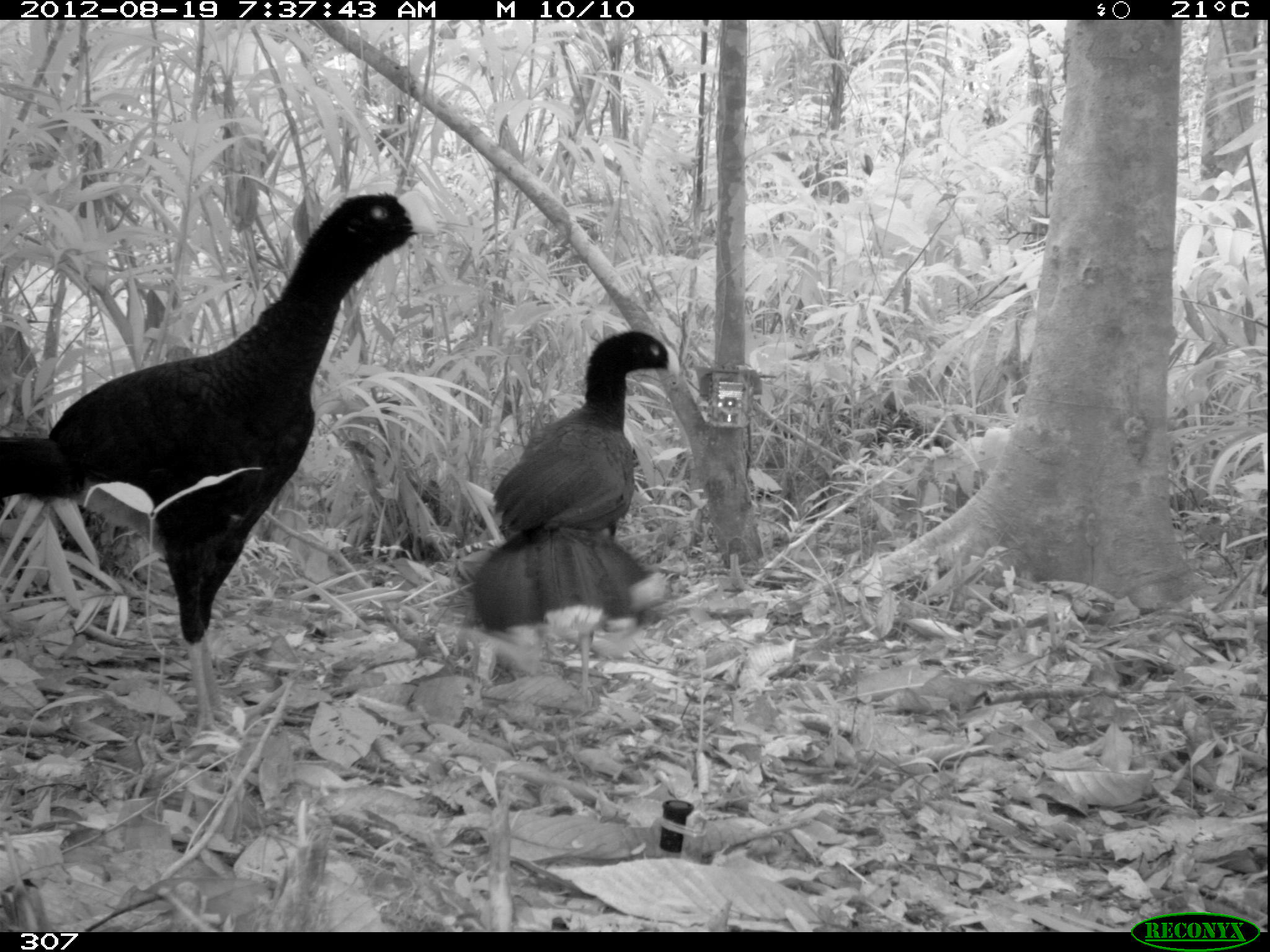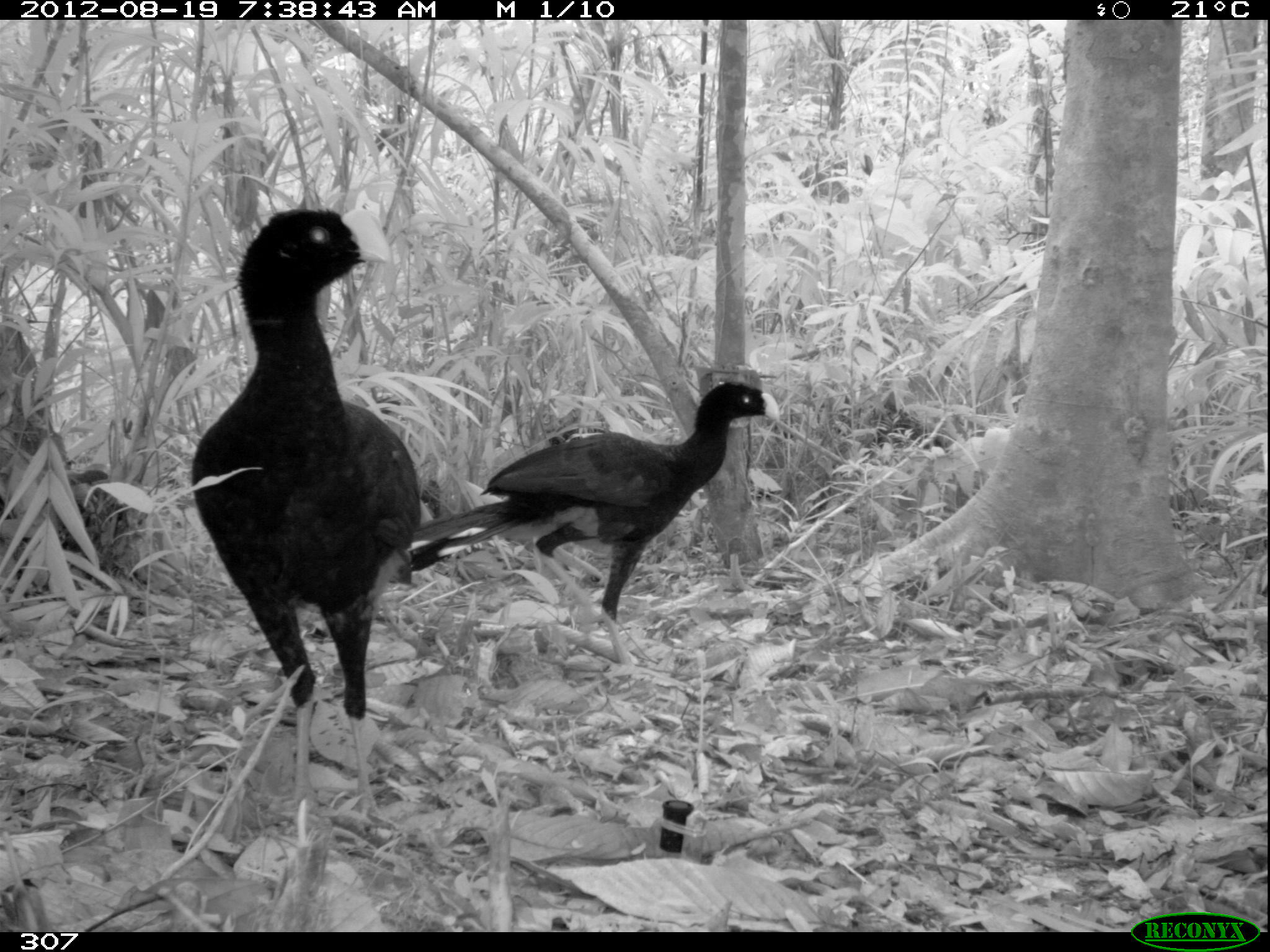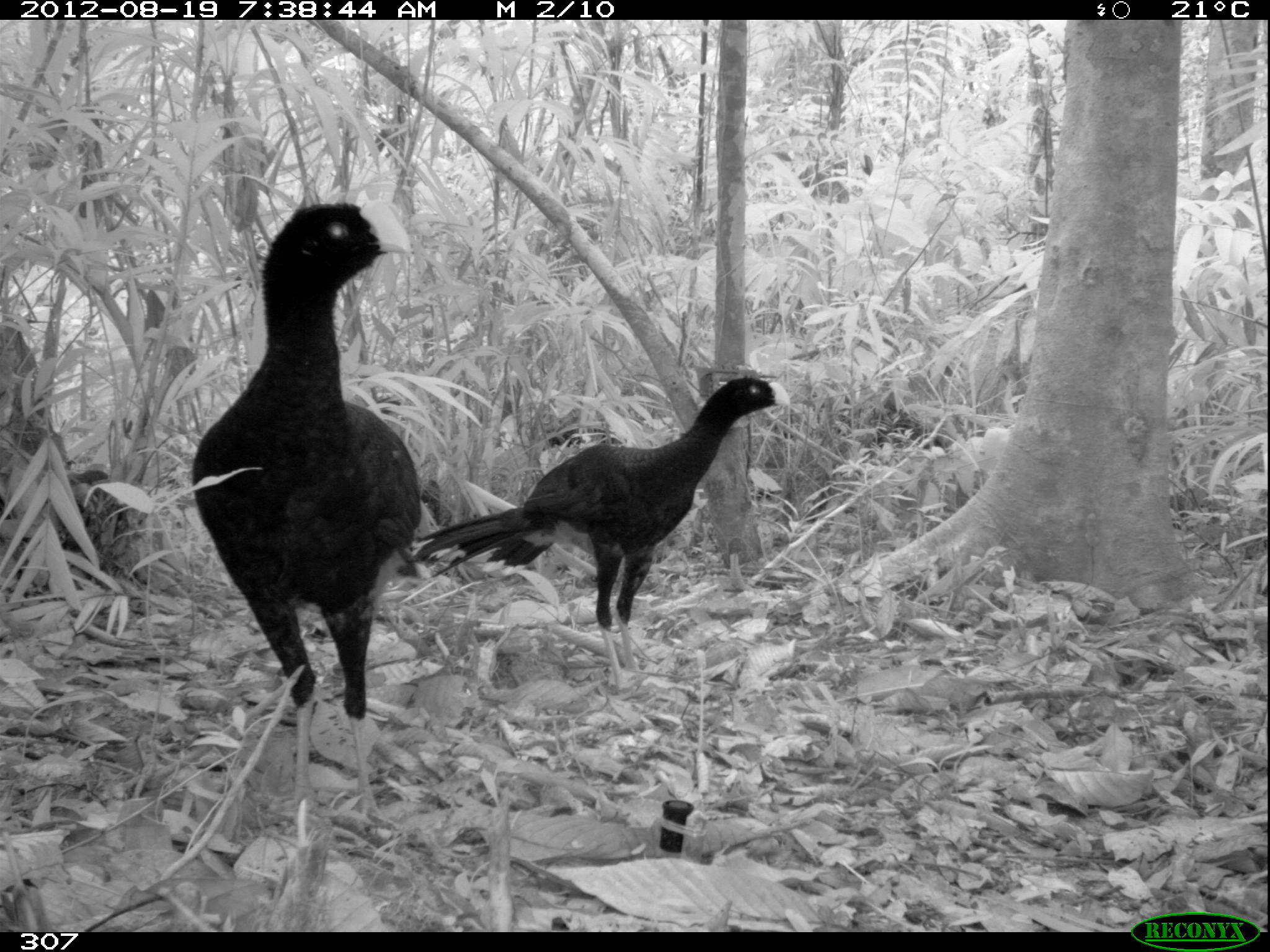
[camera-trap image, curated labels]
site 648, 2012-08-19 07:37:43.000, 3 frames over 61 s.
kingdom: Animalia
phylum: Chordata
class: Aves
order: Galliformes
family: Cracidae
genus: Mitu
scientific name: Mitu tuberosum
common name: razor-billed curassow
Mitu tuberosum (razor-billed curassow).